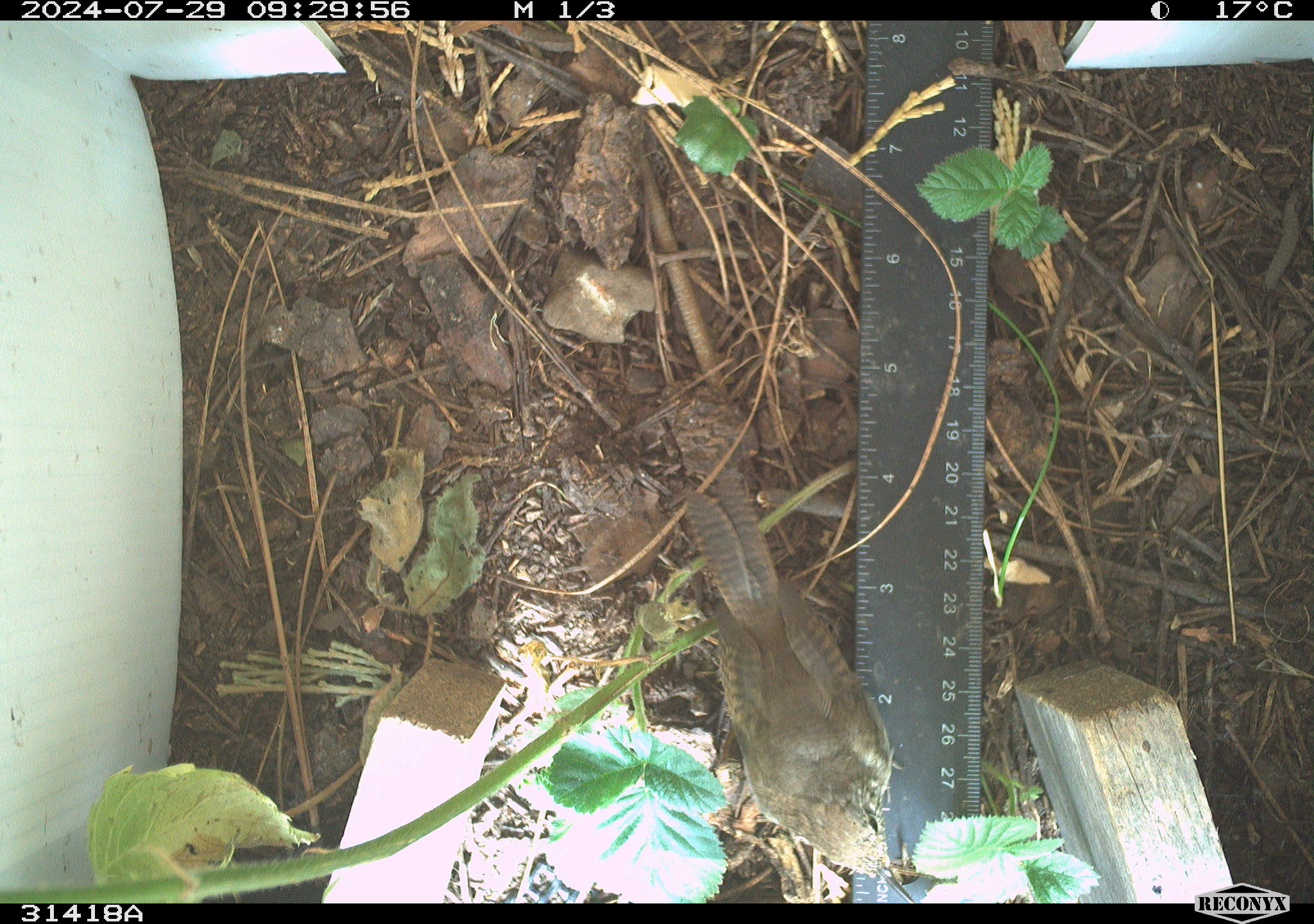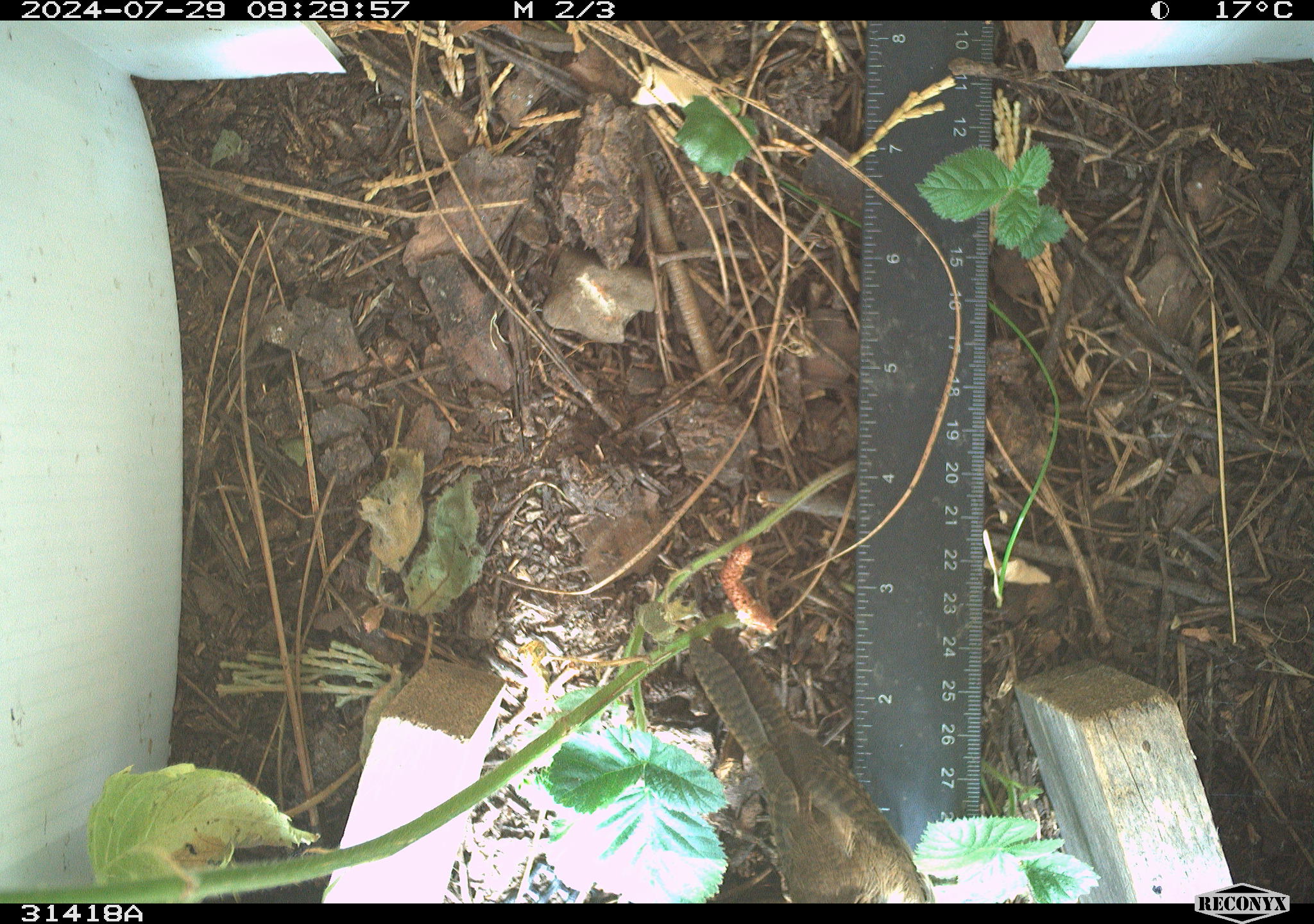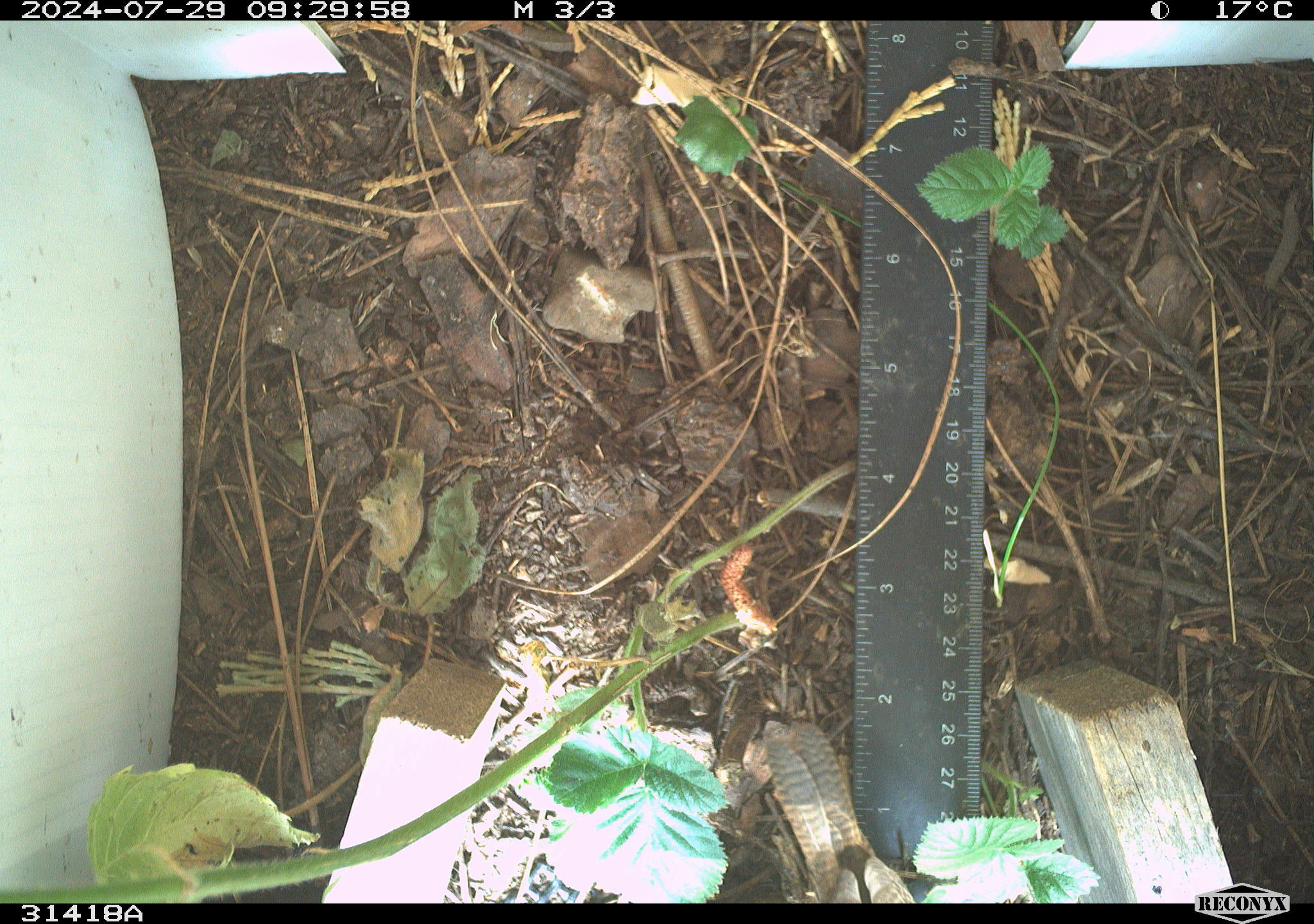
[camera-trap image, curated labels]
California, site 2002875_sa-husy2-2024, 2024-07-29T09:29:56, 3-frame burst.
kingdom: Animalia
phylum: Chordata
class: Aves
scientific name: Aves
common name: bird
Bird (Aves).